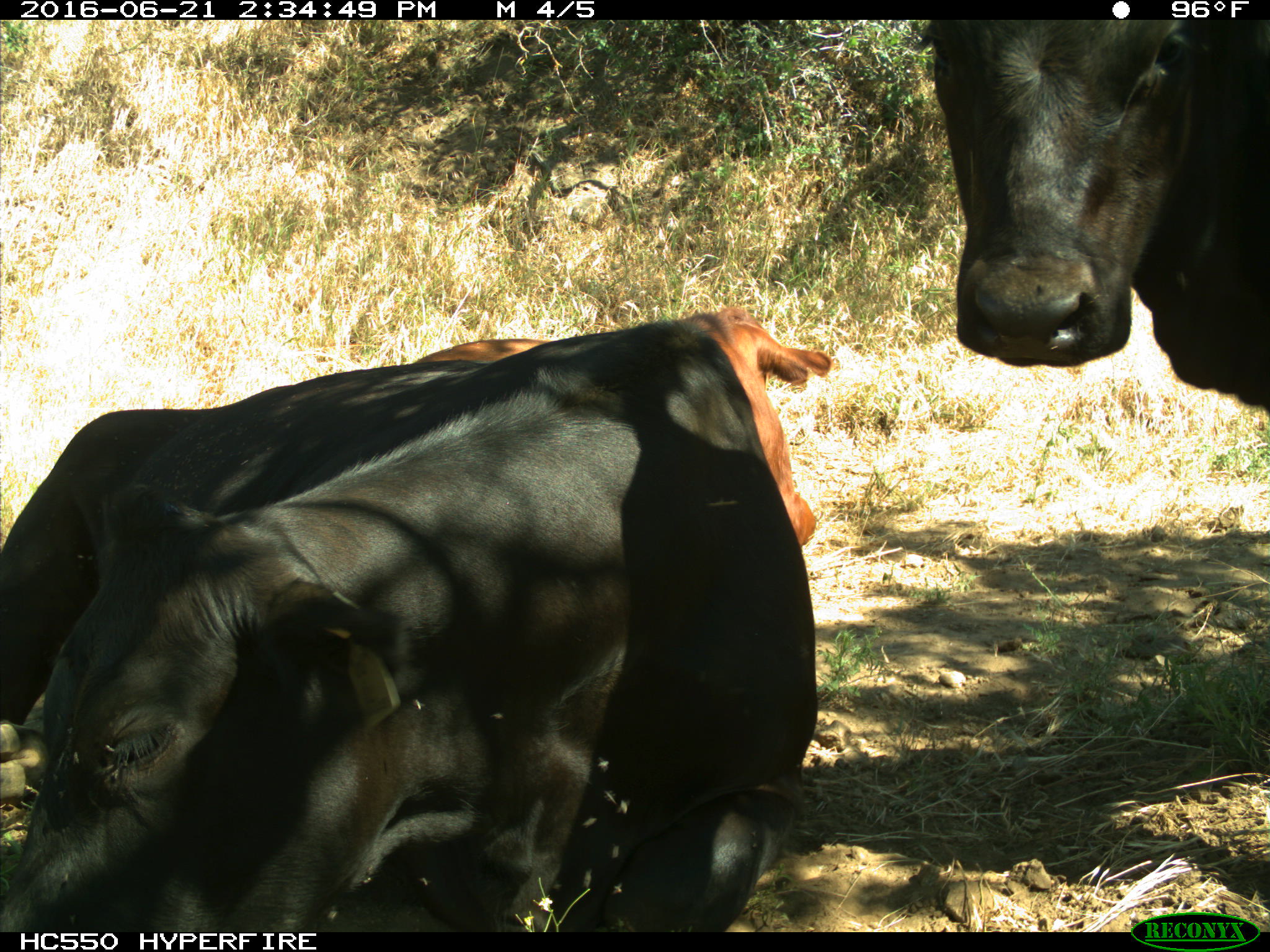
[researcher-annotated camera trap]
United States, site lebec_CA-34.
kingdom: Animalia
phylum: Chordata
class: Mammalia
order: Artiodactyla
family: Bovidae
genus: Bos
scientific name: Bos taurus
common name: domestic cow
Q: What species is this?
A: Bos taurus (domestic cow).